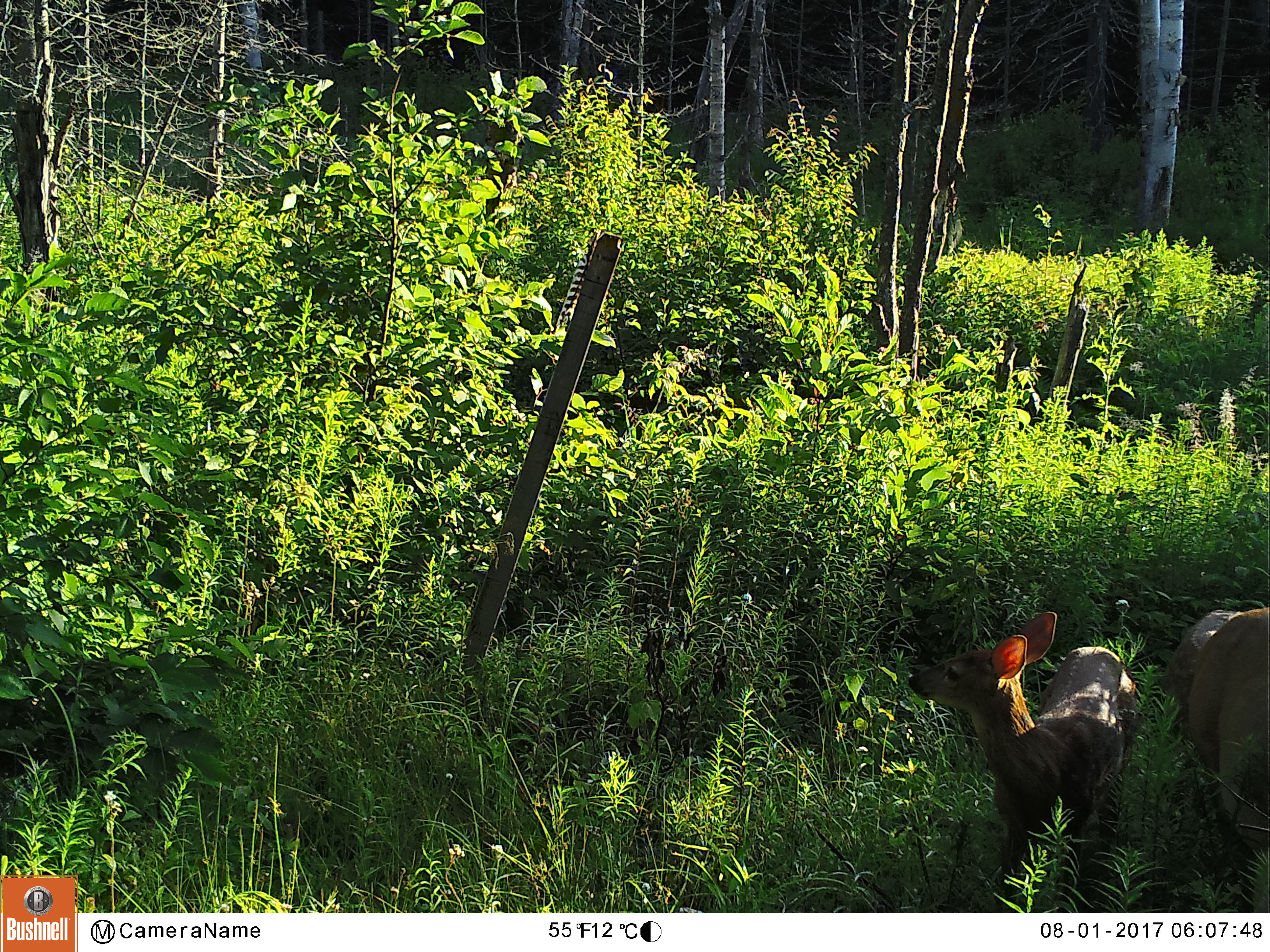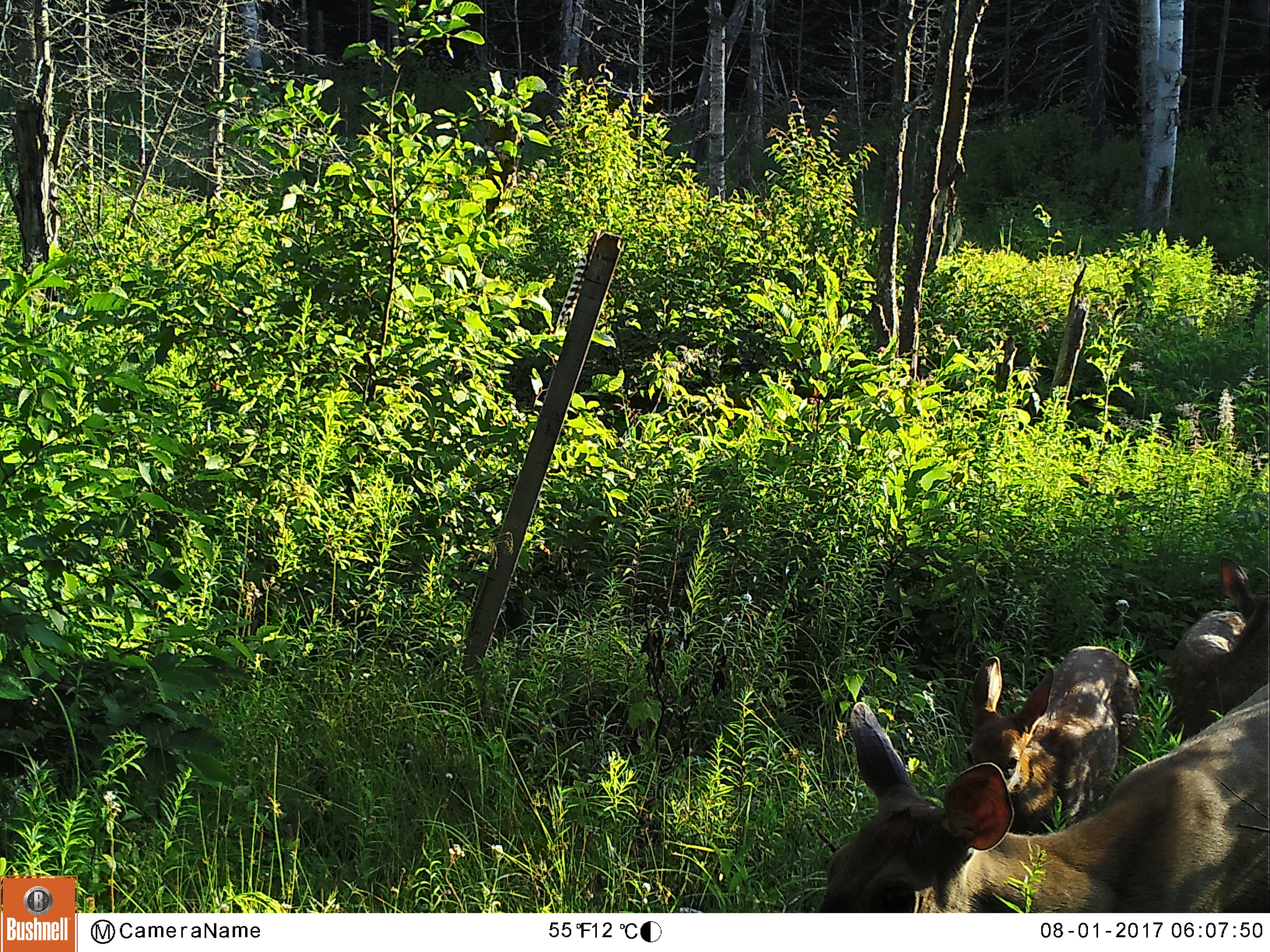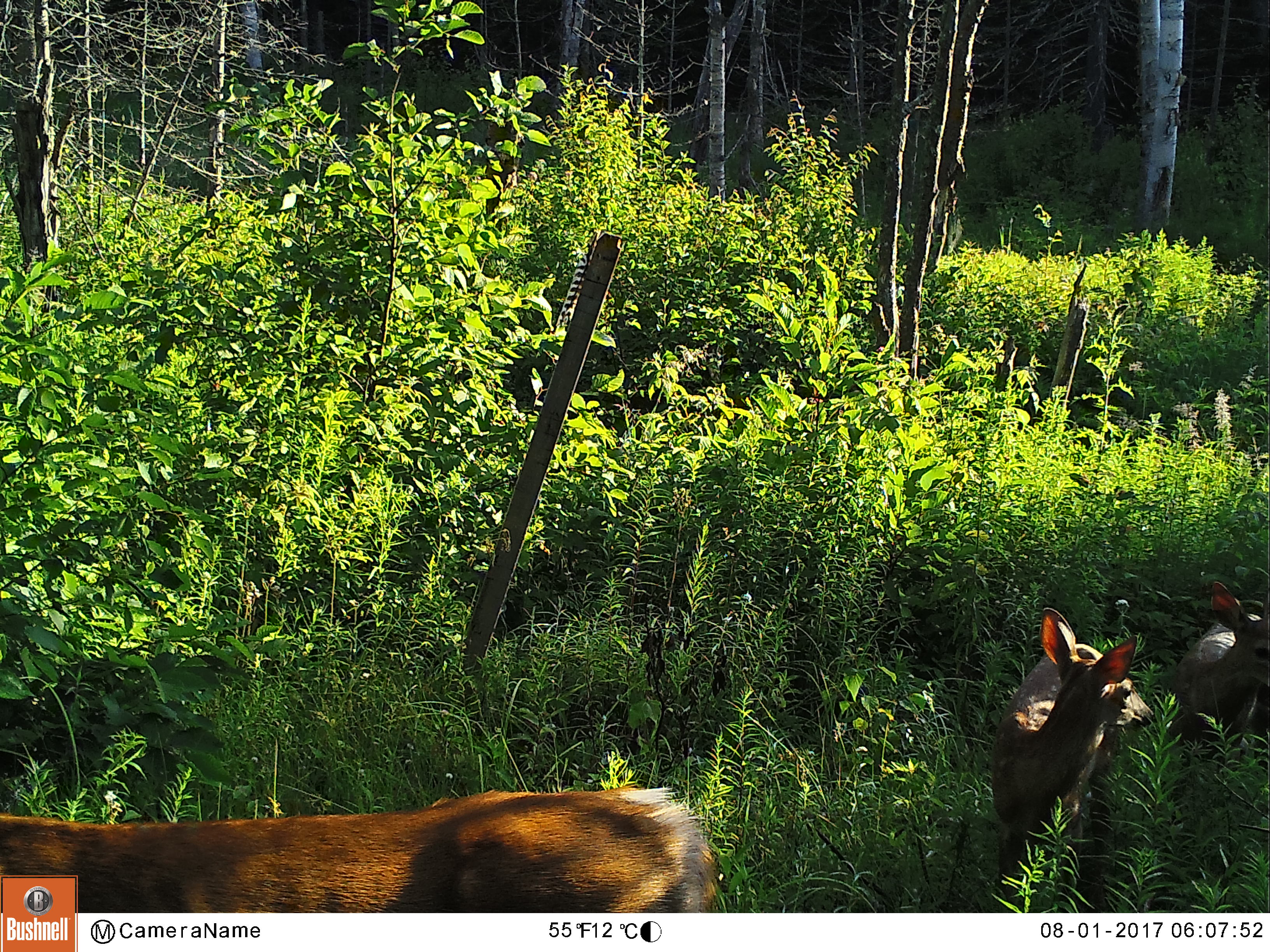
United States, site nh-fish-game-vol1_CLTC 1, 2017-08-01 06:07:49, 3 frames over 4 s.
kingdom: Animalia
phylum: Chordata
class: Mammalia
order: Artiodactyla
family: Cervidae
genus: Odocoileus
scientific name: Odocoileus virginianus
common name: white-tailed deer